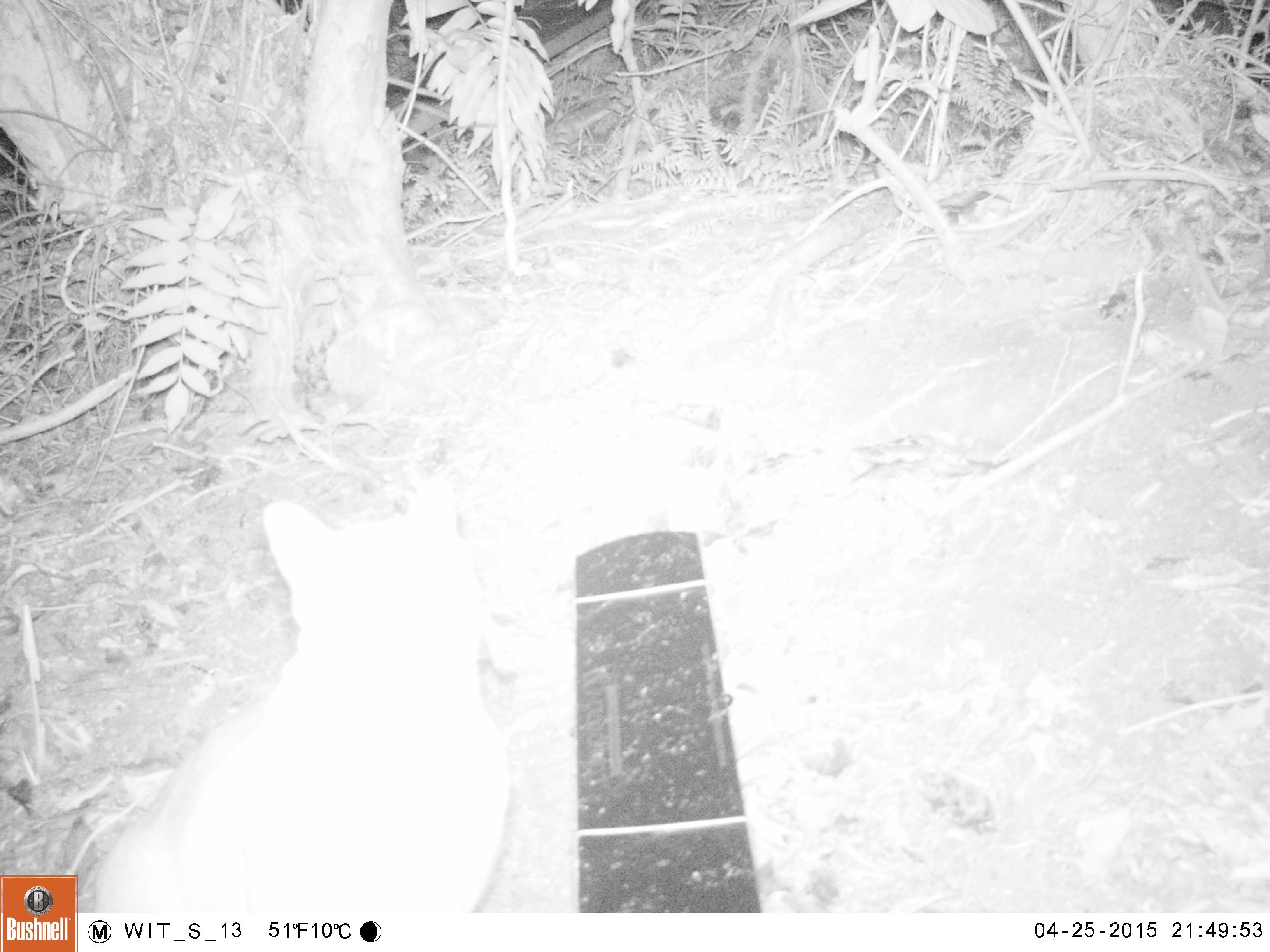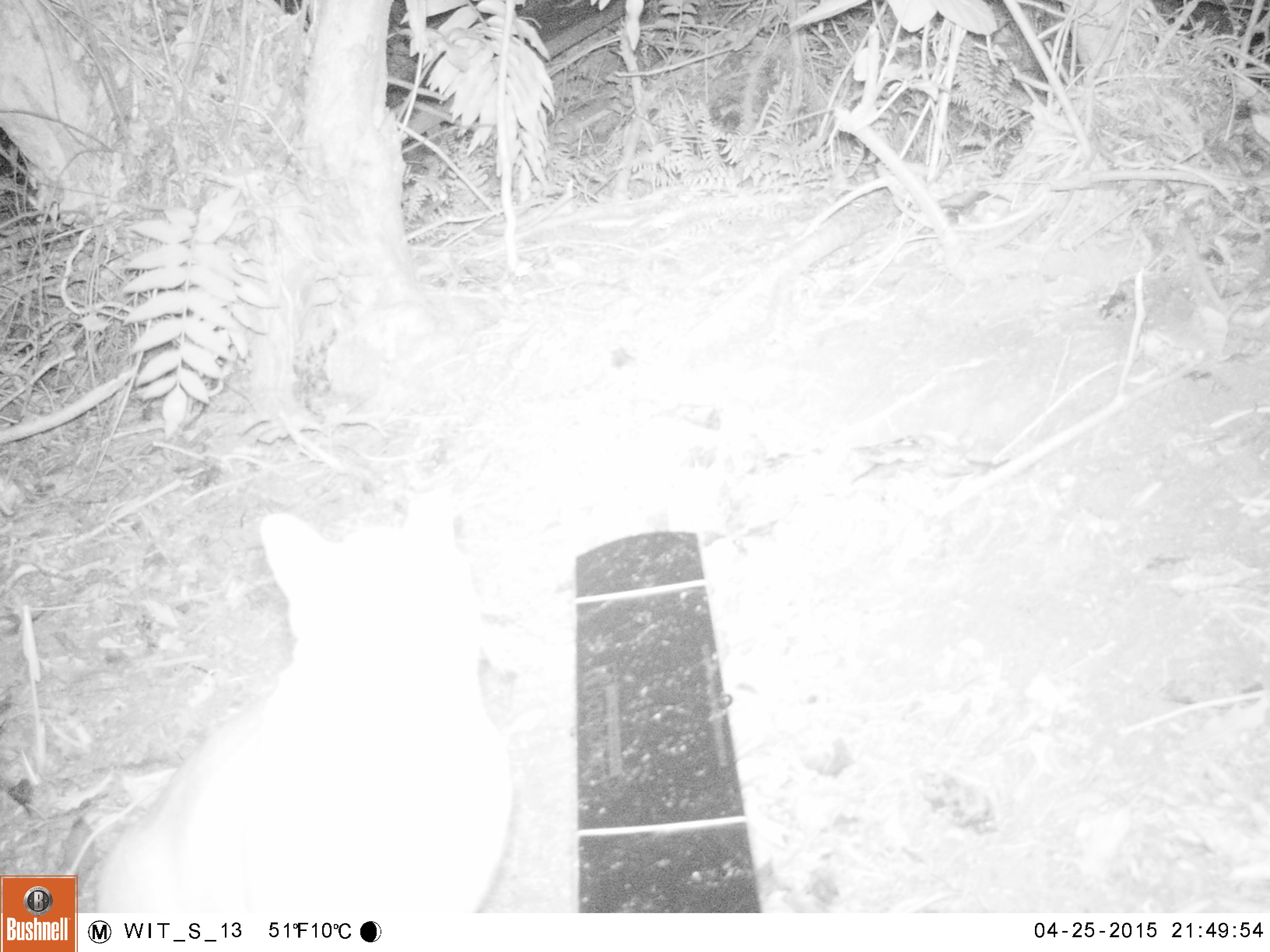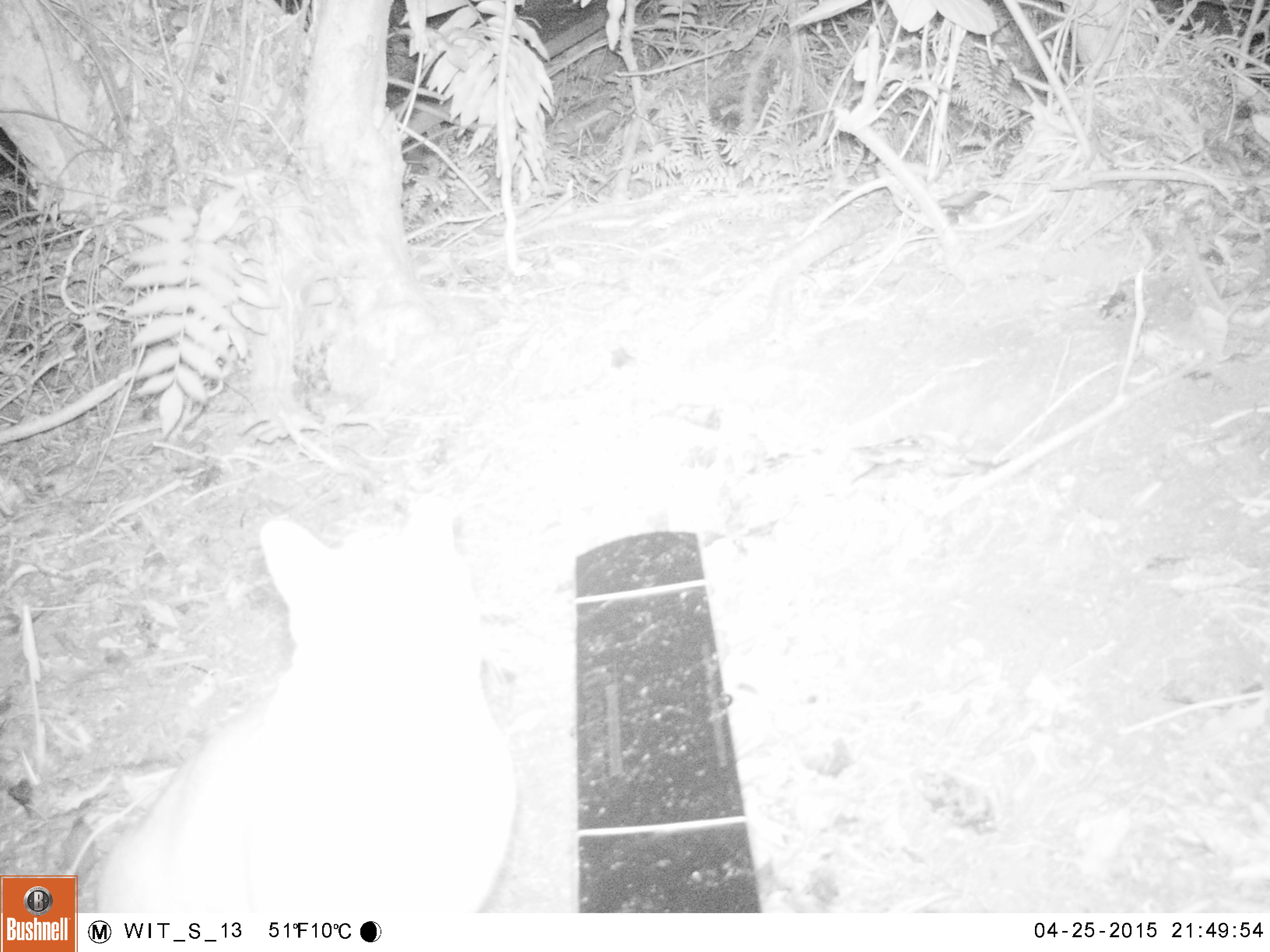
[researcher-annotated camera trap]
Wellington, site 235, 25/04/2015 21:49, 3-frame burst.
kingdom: Animalia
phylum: Chordata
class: Mammalia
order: Carnivora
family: Felidae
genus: Felis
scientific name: Felis catus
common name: cat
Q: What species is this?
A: Cat (Felis catus).